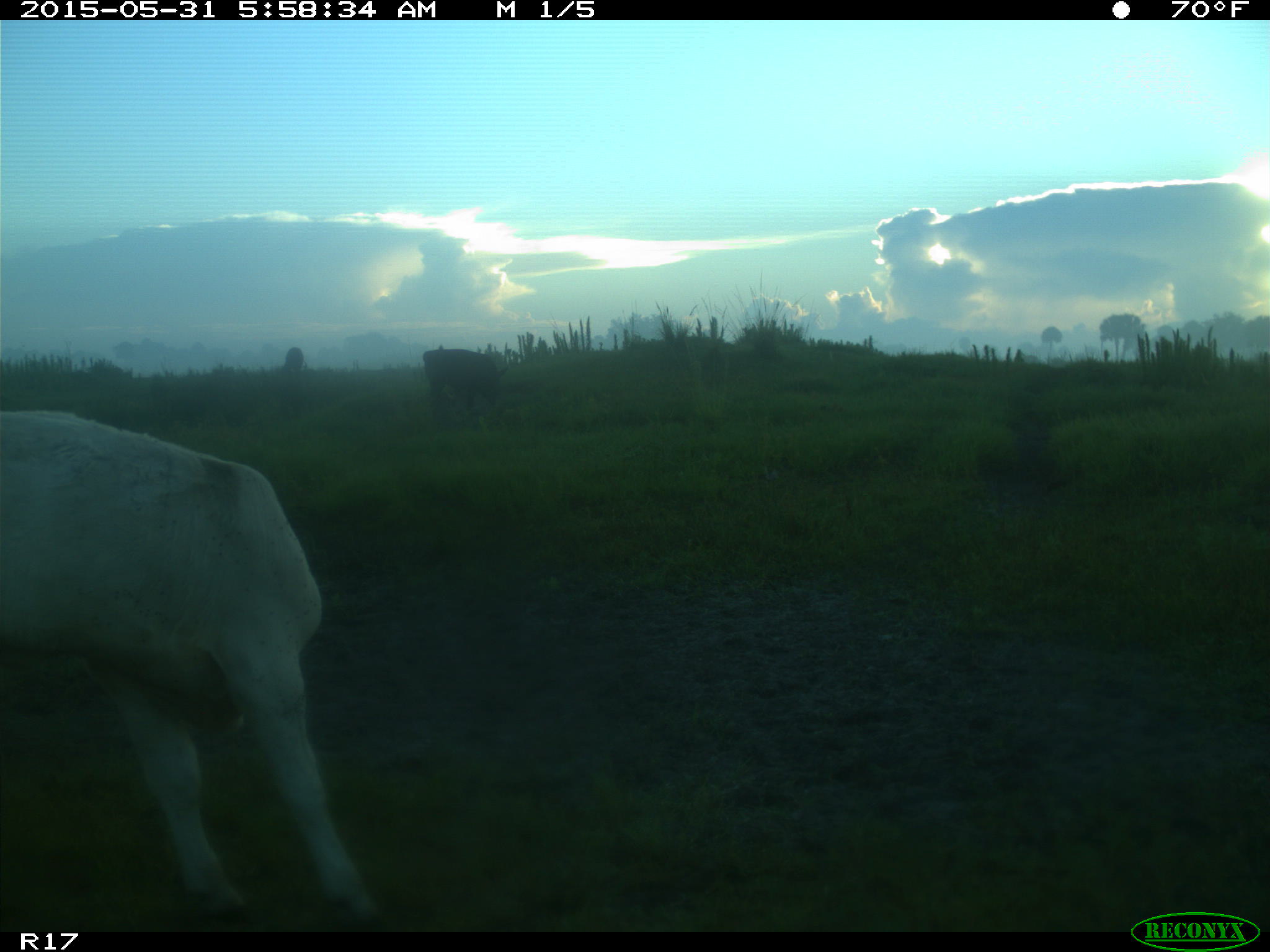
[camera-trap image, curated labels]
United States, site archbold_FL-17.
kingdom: Animalia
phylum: Chordata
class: Mammalia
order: Artiodactyla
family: Bovidae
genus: Bos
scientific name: Bos taurus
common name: domestic cow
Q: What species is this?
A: Bos taurus (domestic cow).